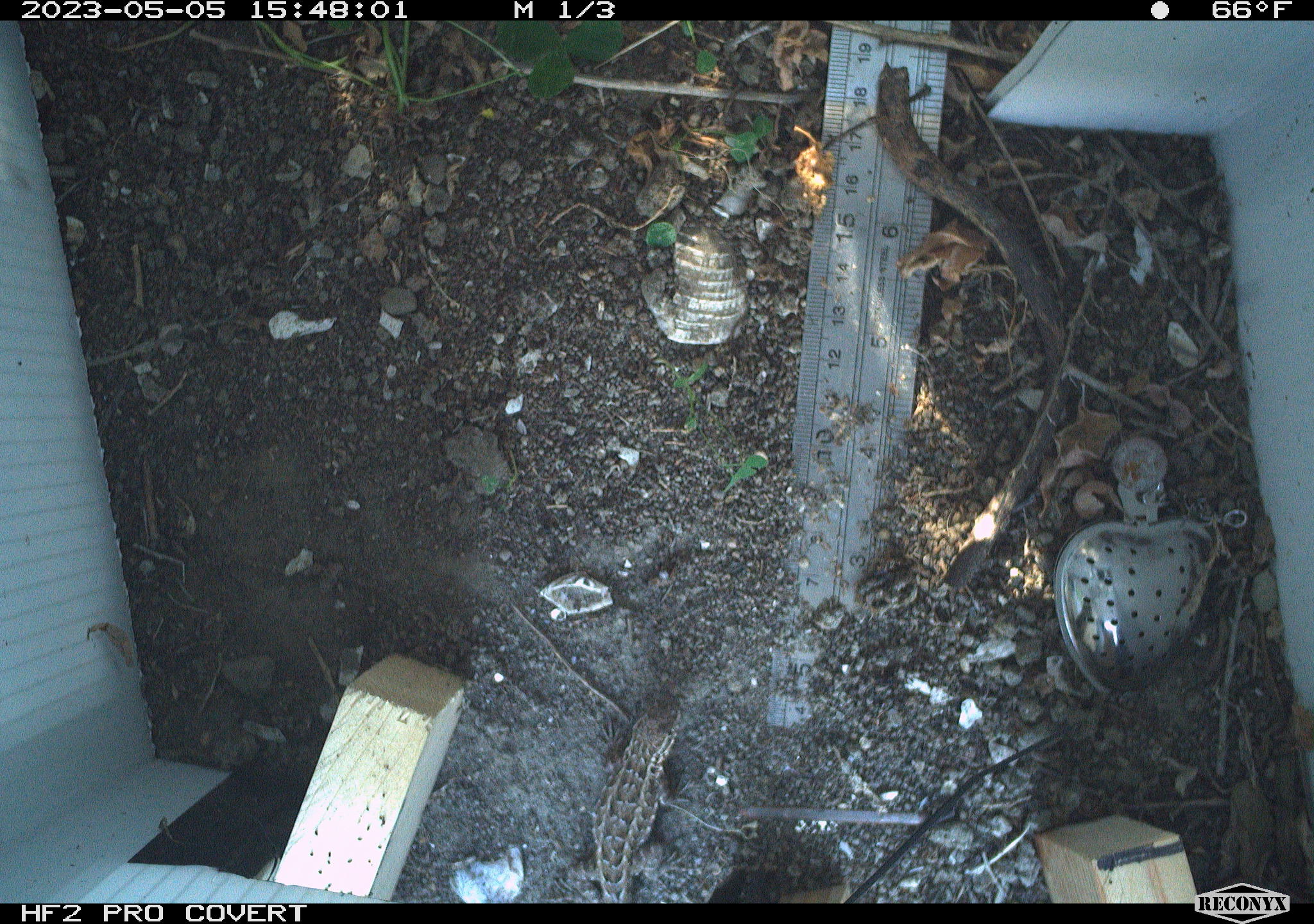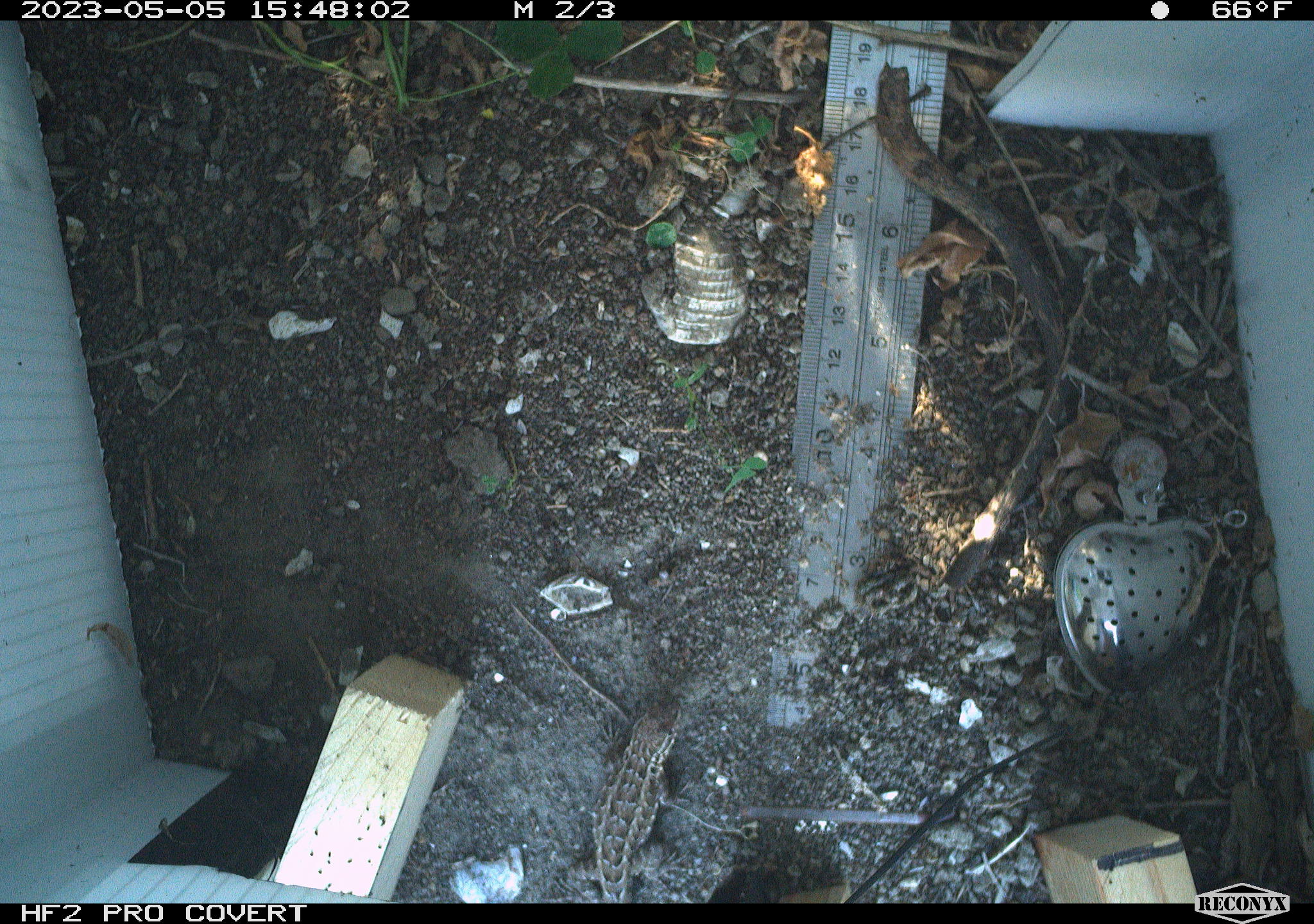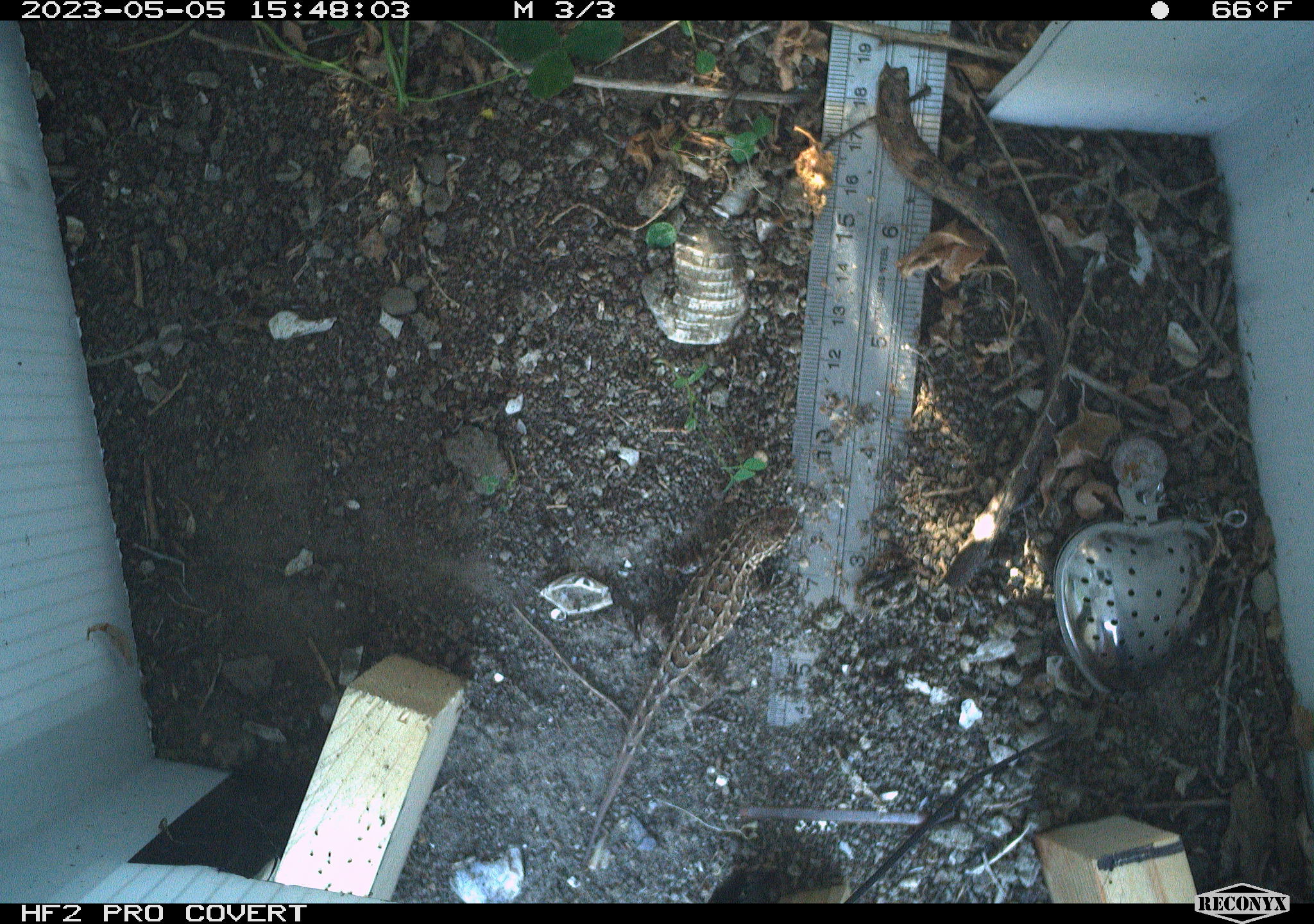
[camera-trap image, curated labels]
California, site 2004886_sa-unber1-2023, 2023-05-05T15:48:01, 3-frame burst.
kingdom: Animalia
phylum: Chordata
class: Reptilia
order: Squamata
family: Phrynosomatidae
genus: Sceloporus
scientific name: Sceloporus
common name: spiny lizards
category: sceloporus species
Sceloporus species (spiny lizards) (Sceloporus).